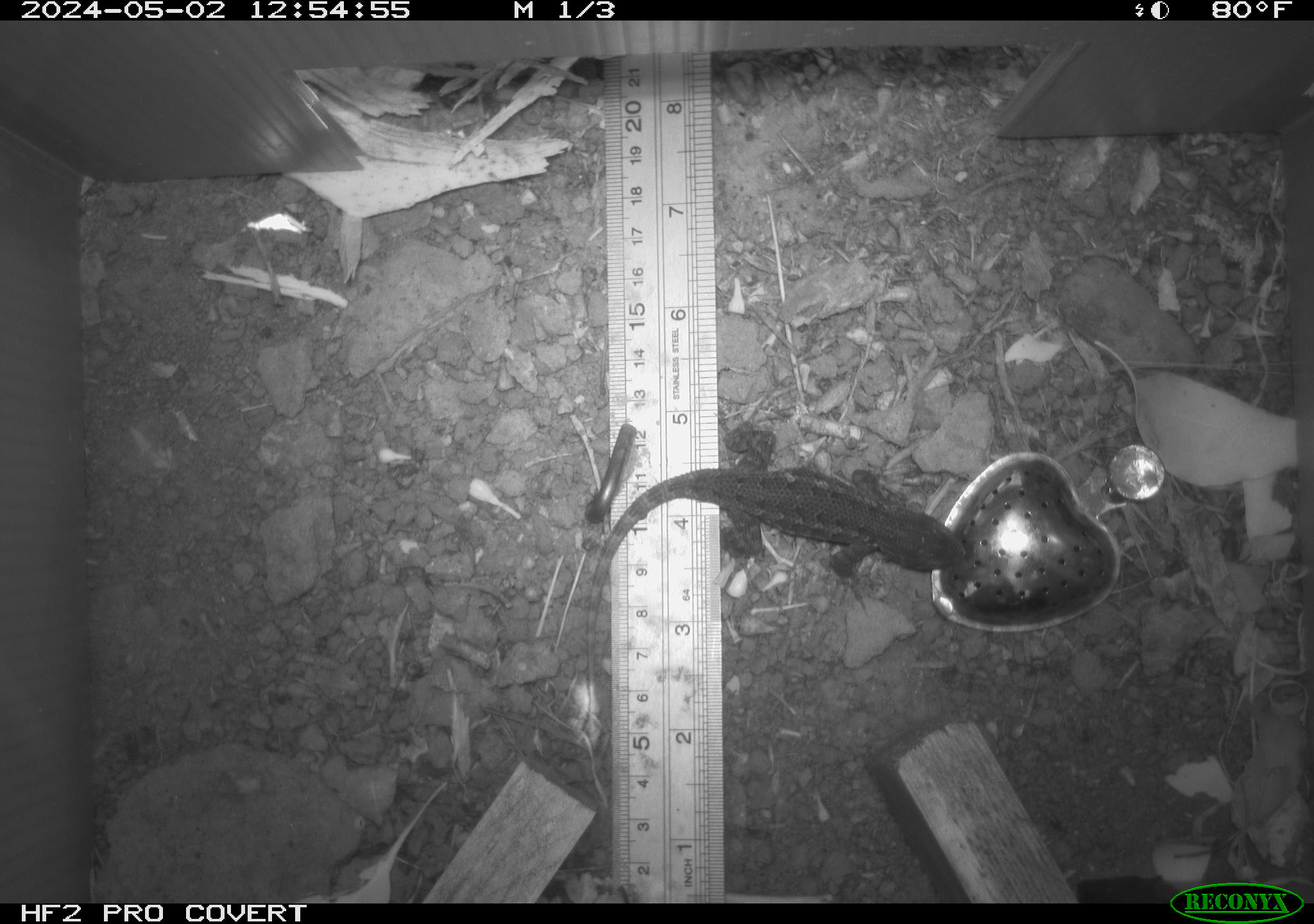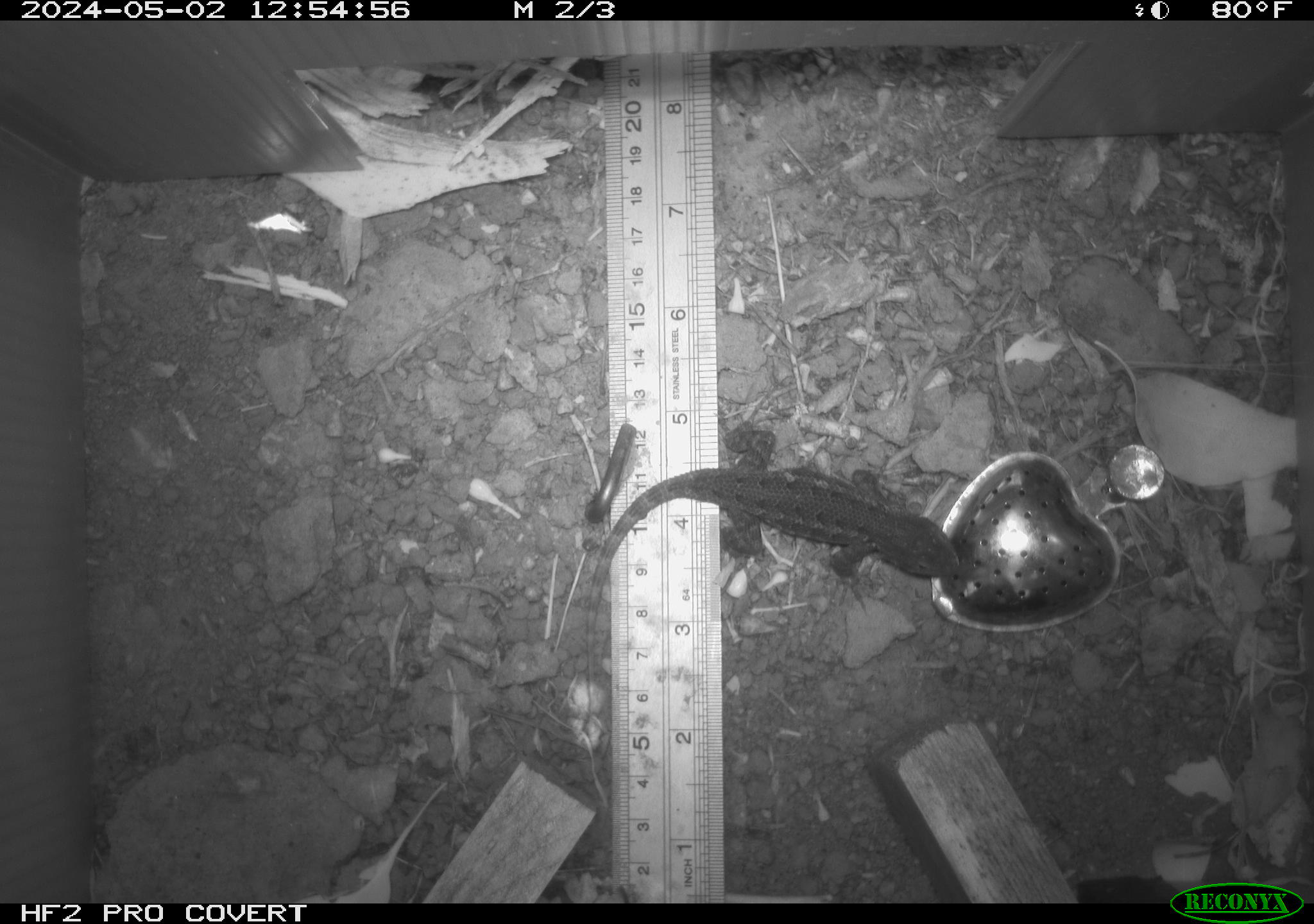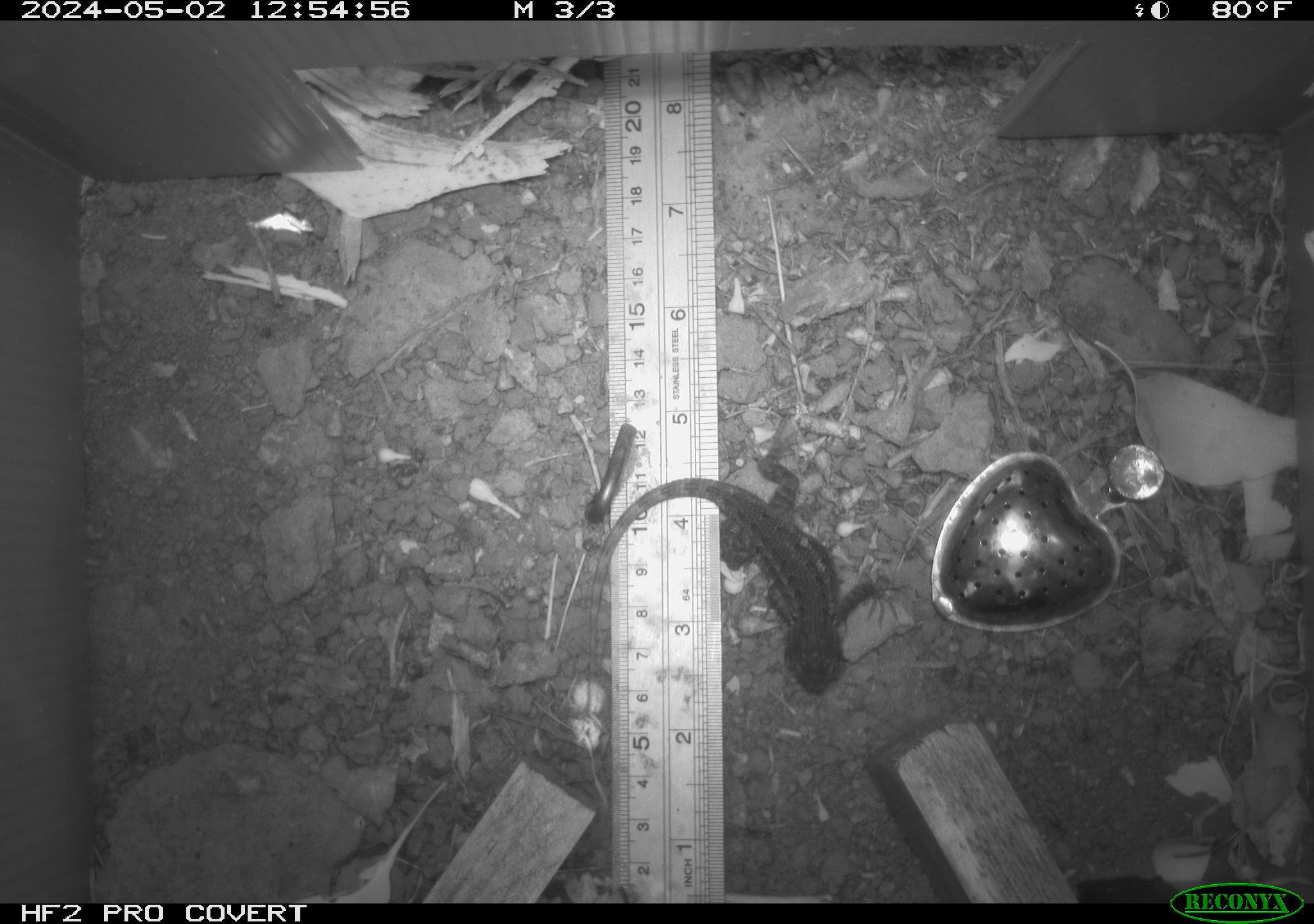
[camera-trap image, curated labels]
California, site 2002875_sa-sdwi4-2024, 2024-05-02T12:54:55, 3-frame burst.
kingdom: Animalia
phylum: Chordata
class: Reptilia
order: Squamata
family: Phrynosomatidae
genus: Sceloporus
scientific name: Sceloporus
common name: spiny lizards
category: sceloporus species